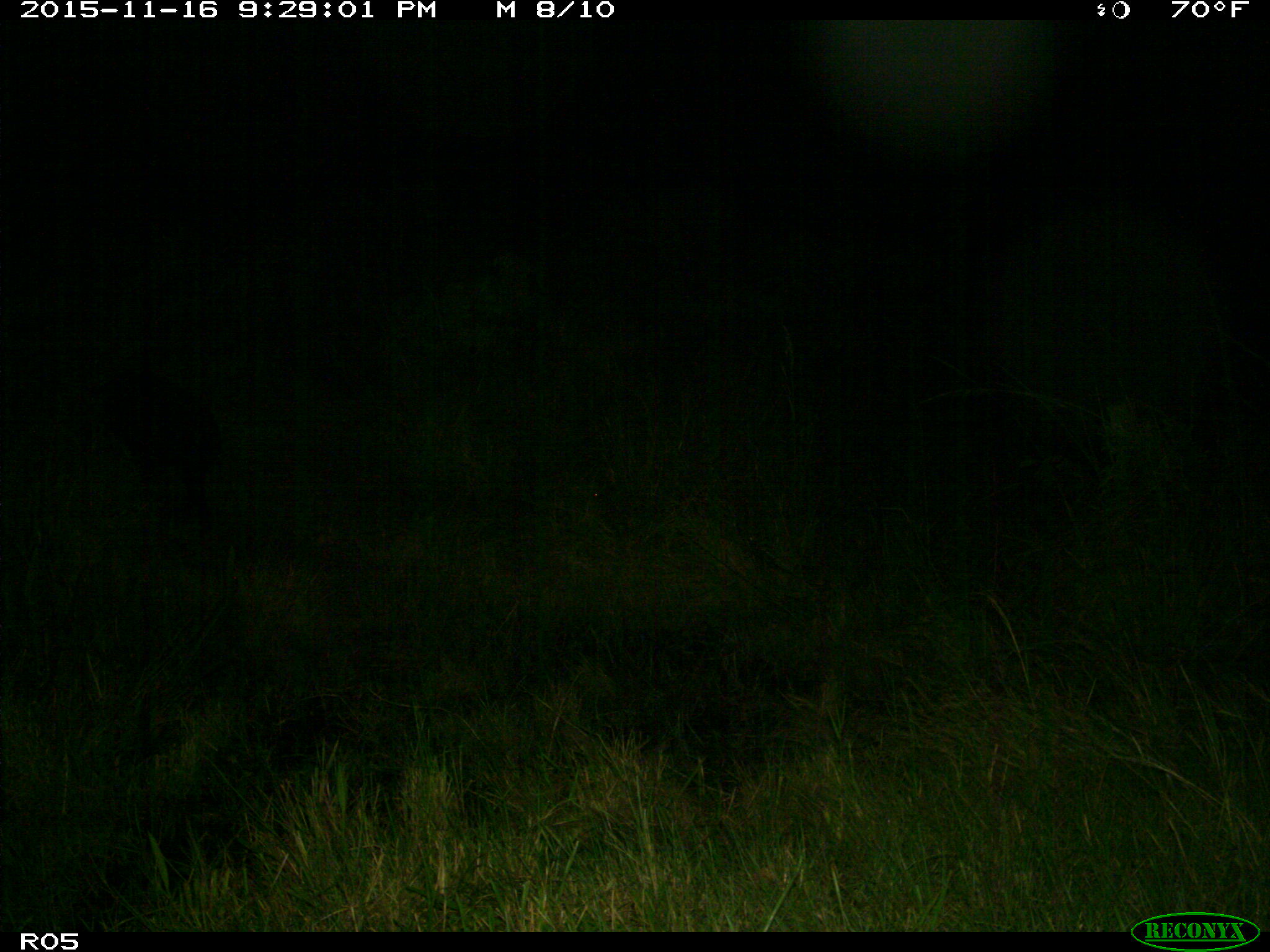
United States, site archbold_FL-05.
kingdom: Animalia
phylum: Chordata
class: Mammalia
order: Artiodactyla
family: Suidae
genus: Sus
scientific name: Sus scrofa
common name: wild boar